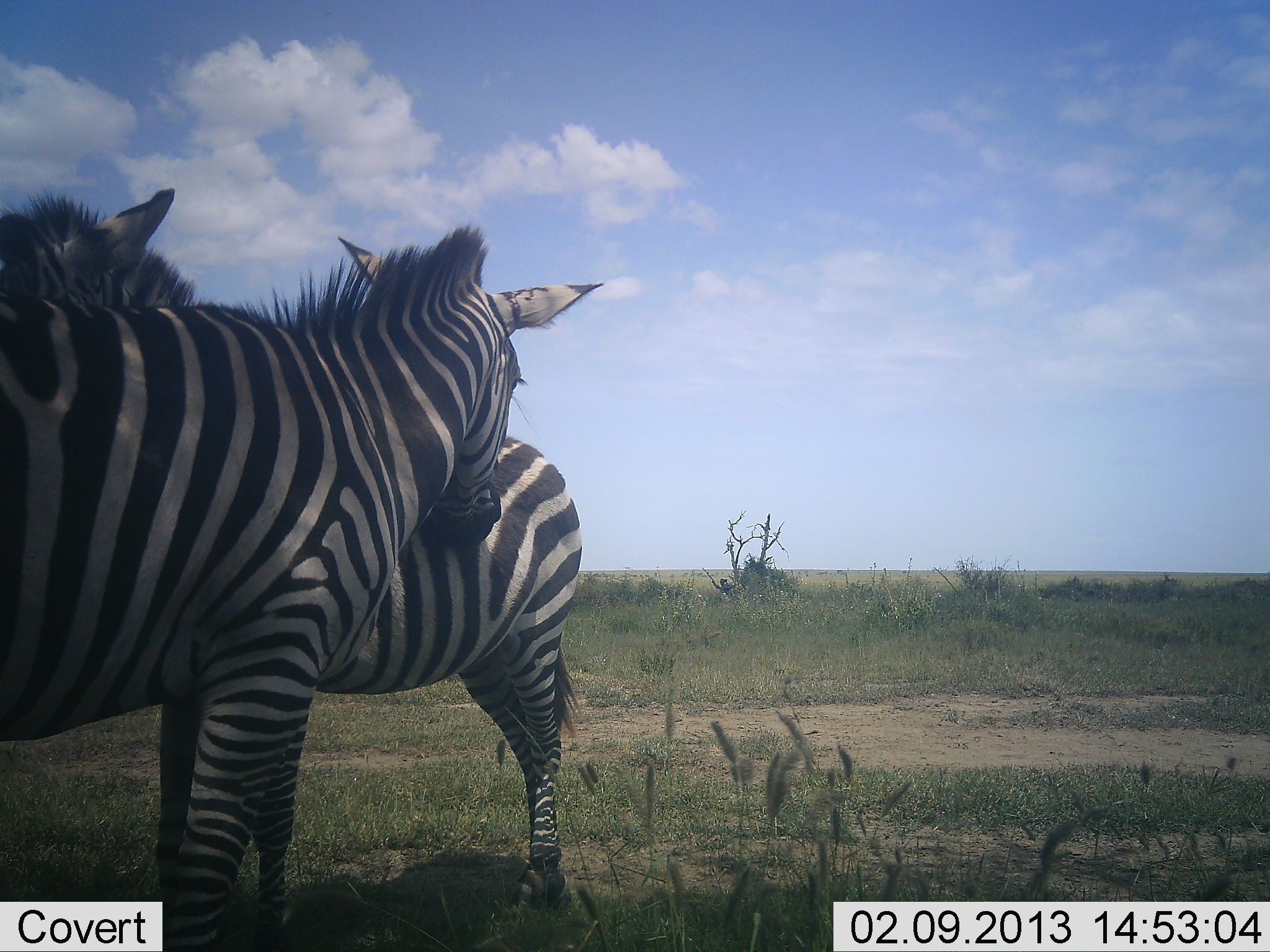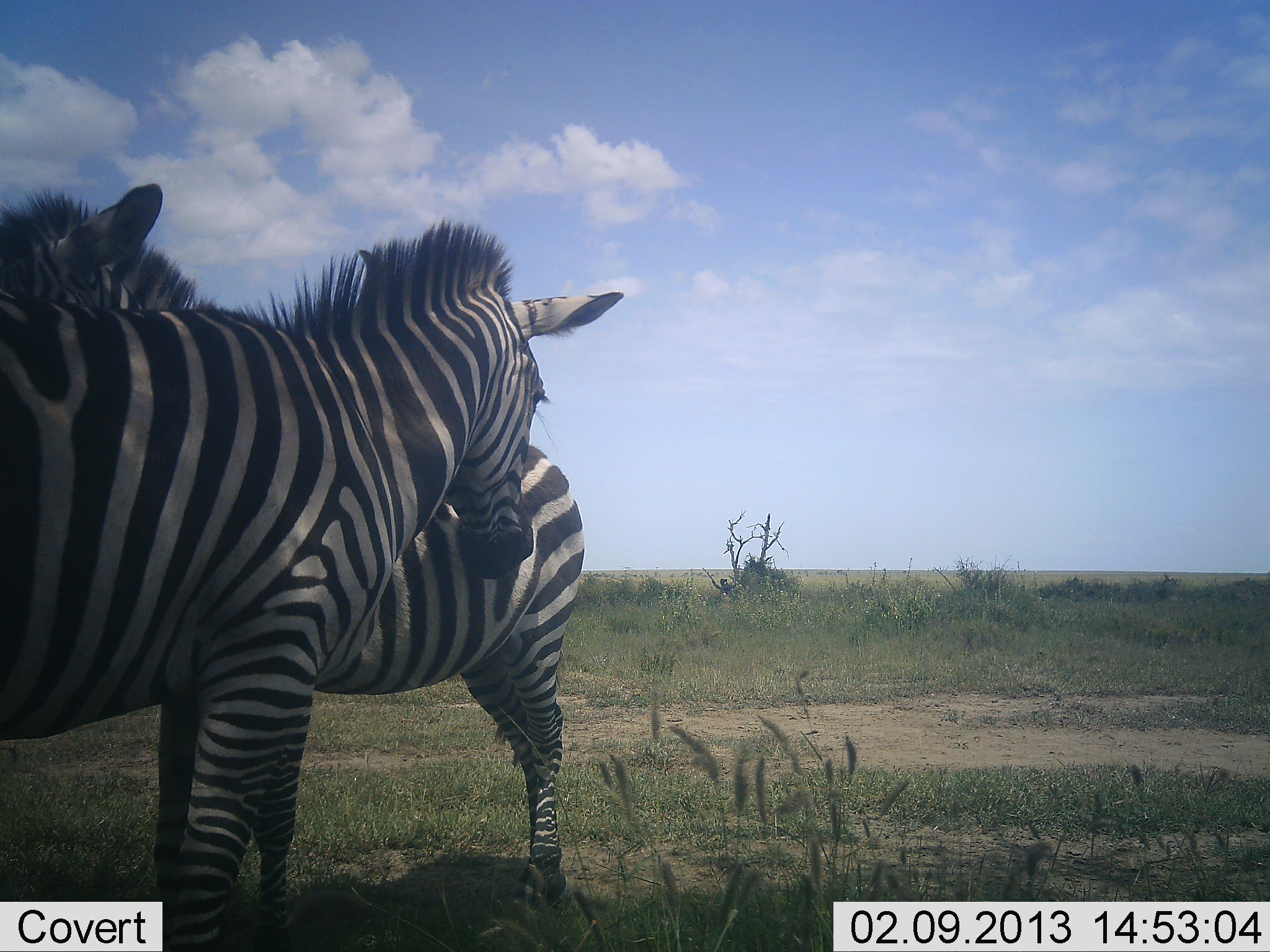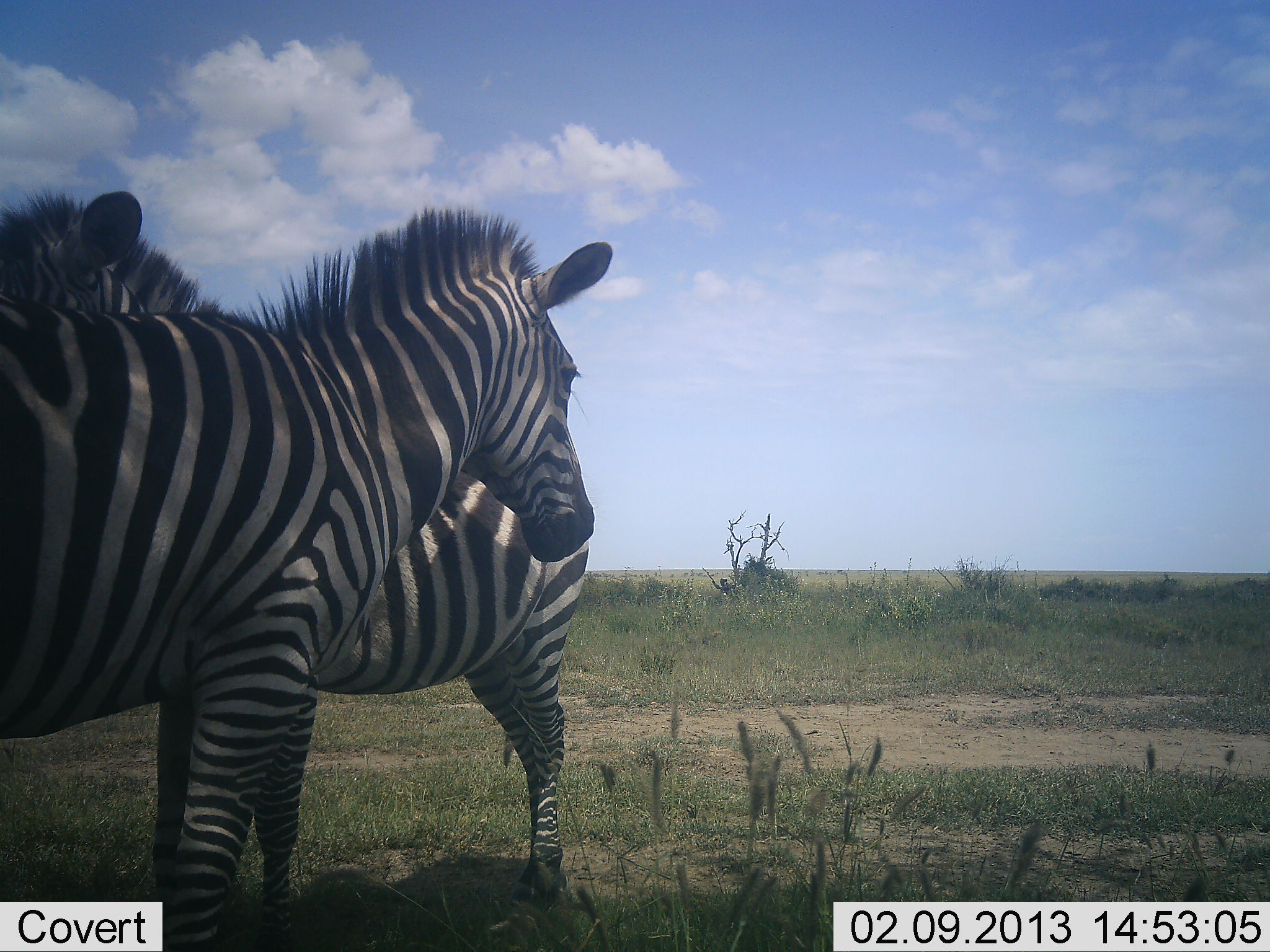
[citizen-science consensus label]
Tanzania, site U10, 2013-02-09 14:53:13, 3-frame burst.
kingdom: Animalia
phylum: Chordata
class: Mammalia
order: Perissodactyla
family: Equidae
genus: Equus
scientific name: Equus quagga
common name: plains zebra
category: zebra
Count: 2.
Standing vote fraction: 79%.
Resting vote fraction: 0%.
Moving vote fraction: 0%.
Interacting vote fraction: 42%.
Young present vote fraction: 0%.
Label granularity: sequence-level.